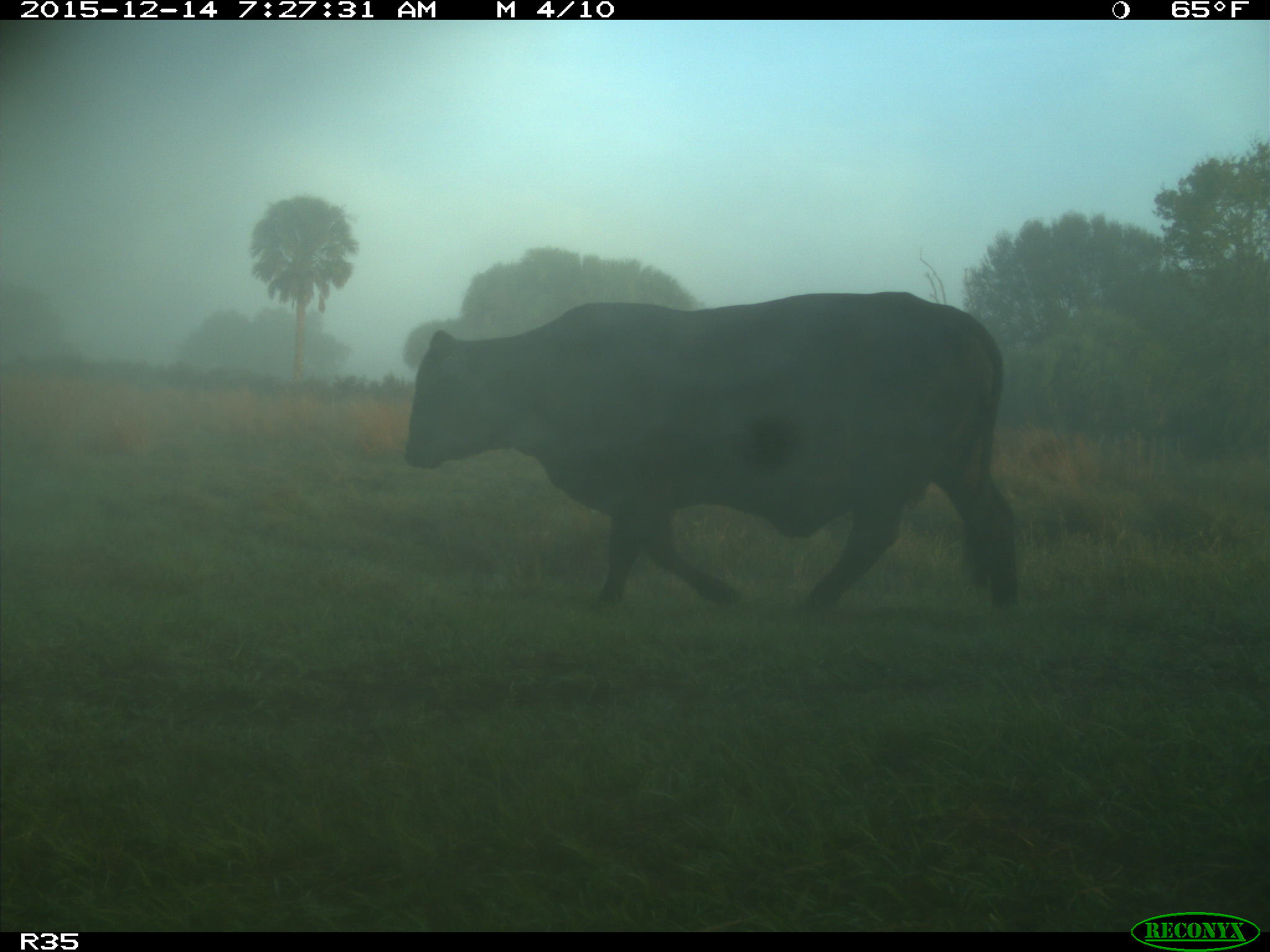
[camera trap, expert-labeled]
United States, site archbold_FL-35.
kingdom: Animalia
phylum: Chordata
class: Mammalia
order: Artiodactyla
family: Bovidae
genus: Bos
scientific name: Bos taurus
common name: domestic cow